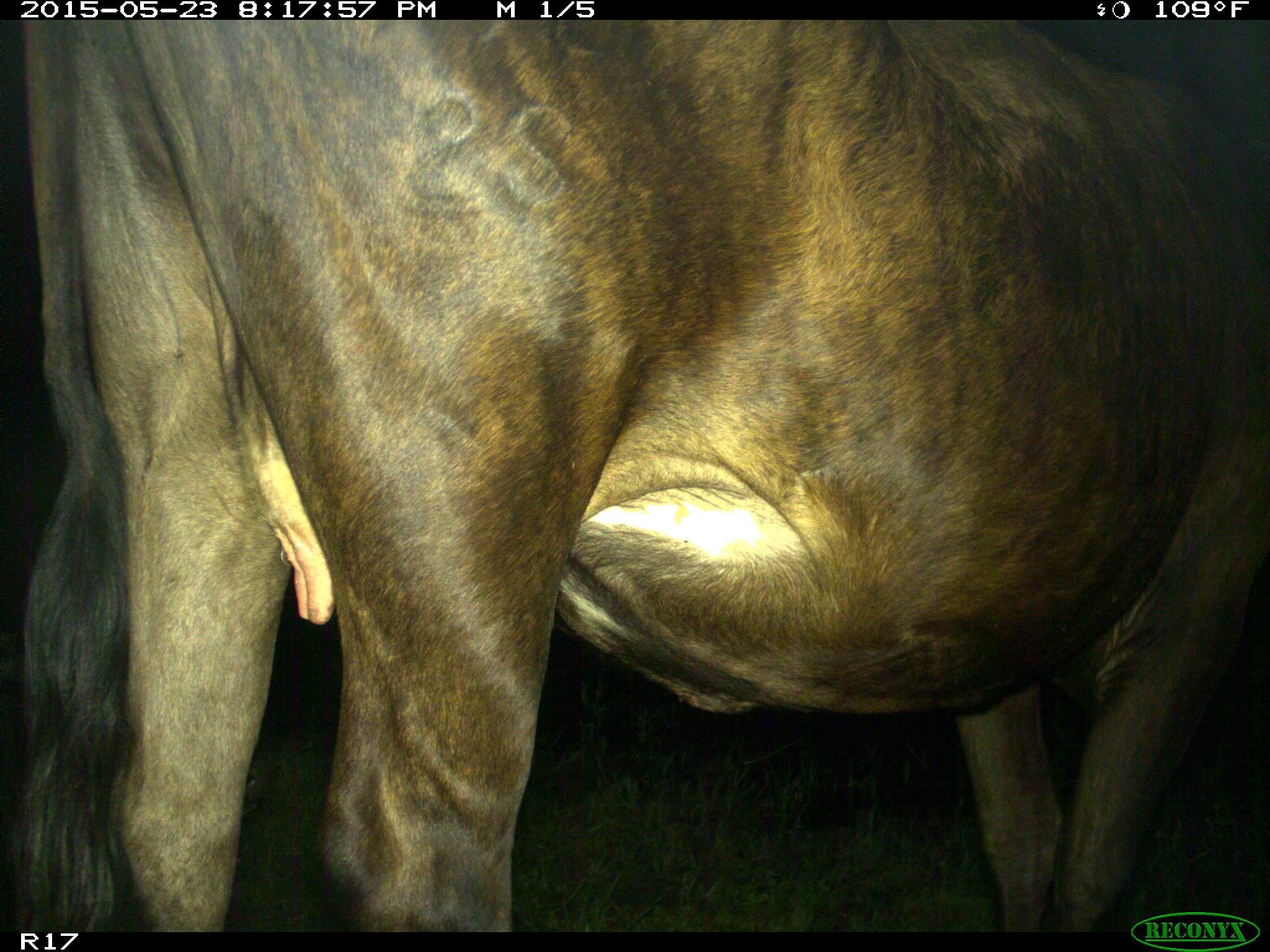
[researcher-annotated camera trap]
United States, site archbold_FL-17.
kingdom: Animalia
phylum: Chordata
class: Mammalia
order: Artiodactyla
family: Bovidae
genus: Bos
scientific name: Bos taurus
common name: domestic cow